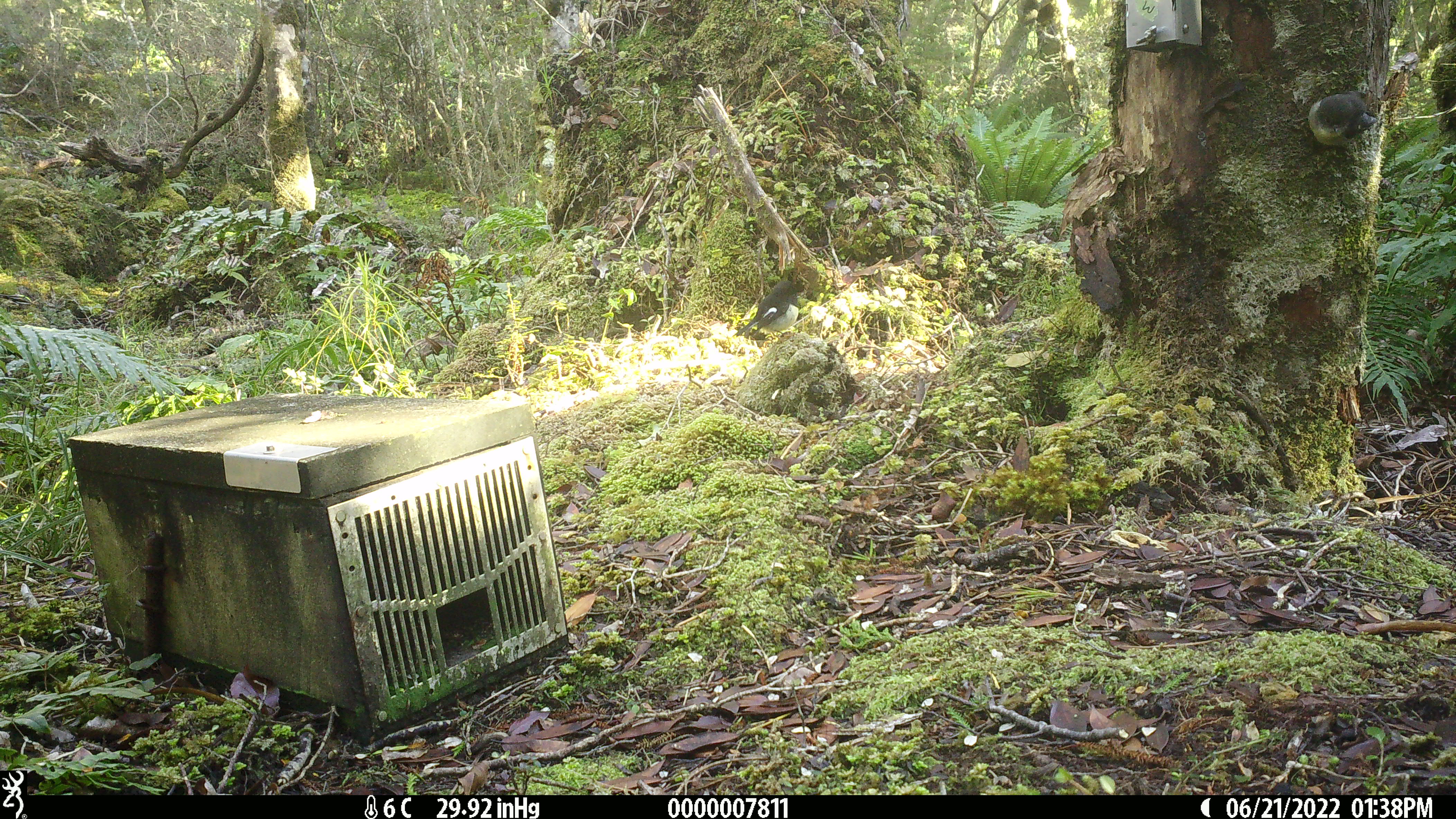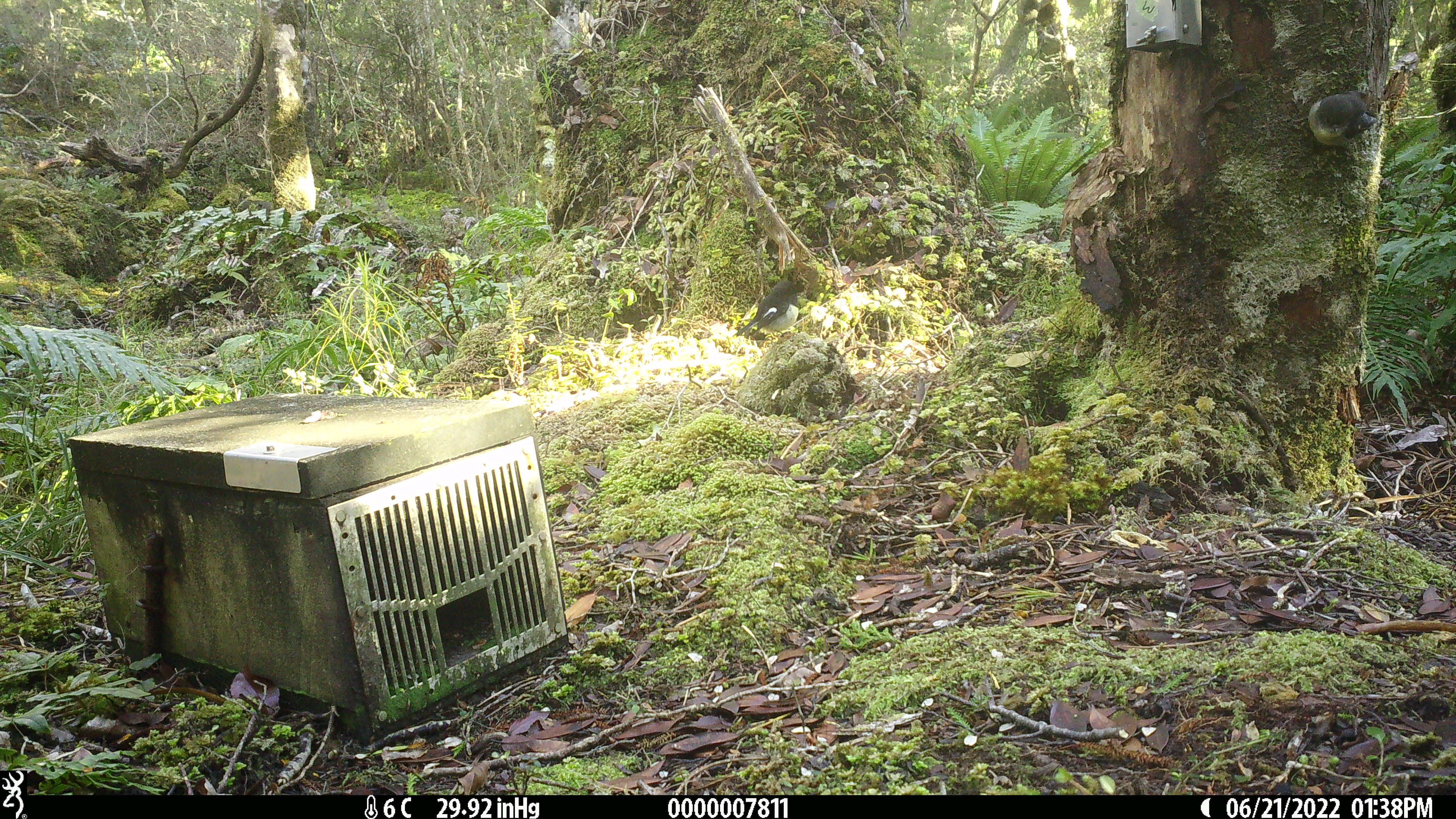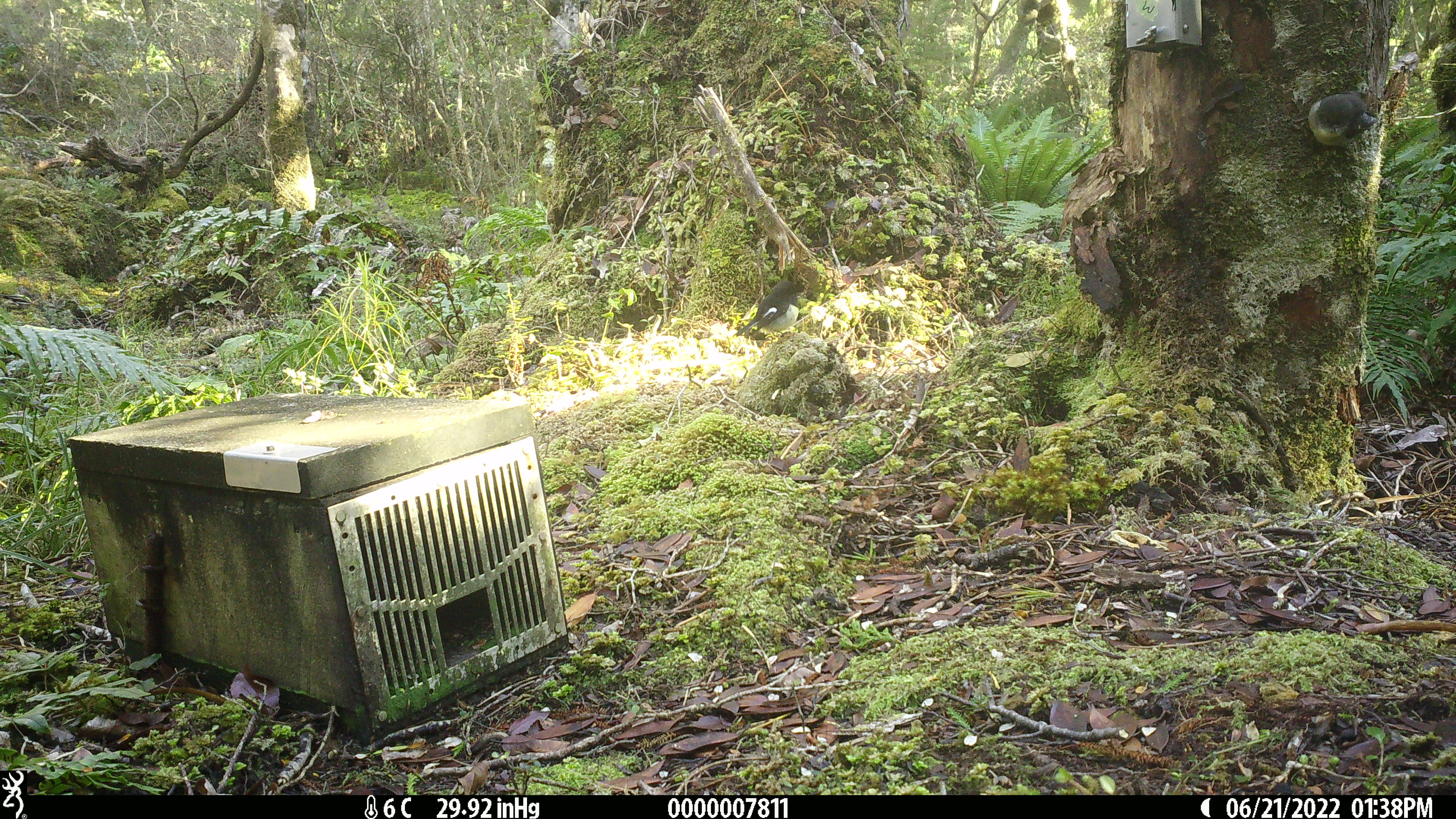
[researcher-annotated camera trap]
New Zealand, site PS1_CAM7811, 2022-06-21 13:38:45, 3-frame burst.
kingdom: Animalia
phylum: Chordata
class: Aves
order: Passeriformes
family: Petroicidae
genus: Petroica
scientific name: Petroica macrocephala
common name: tomtit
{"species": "tomtit (Petroica macrocephala)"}